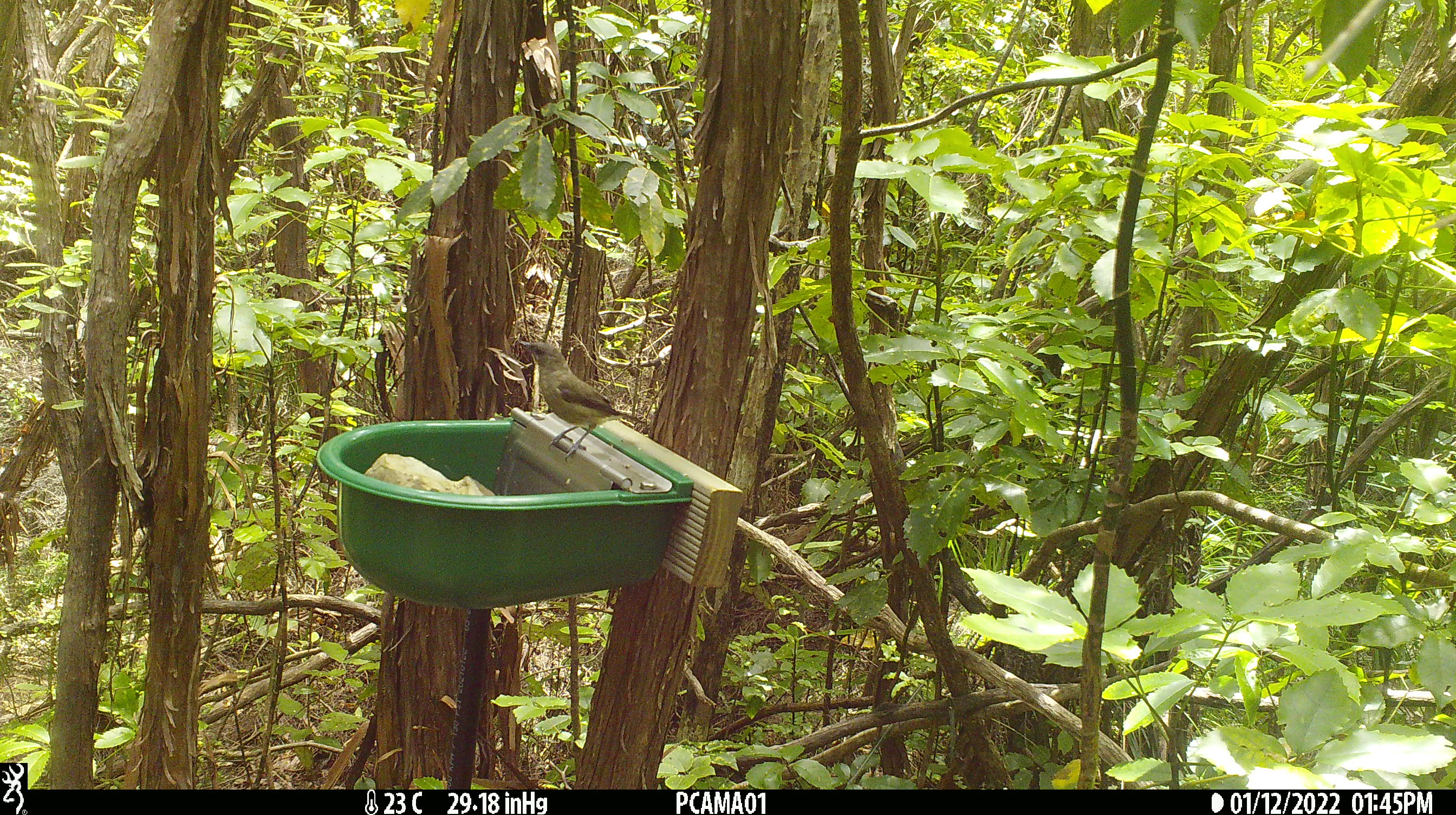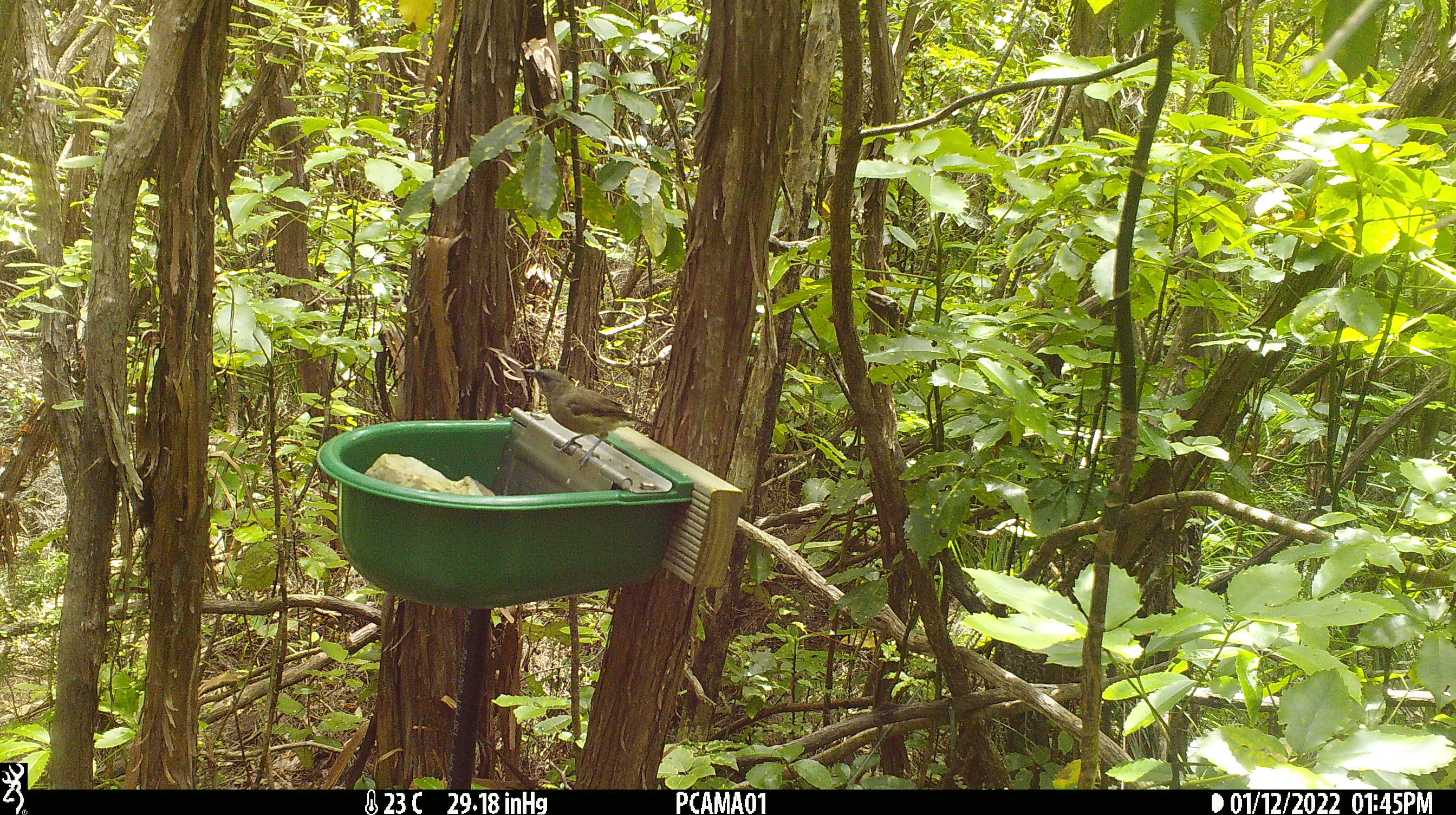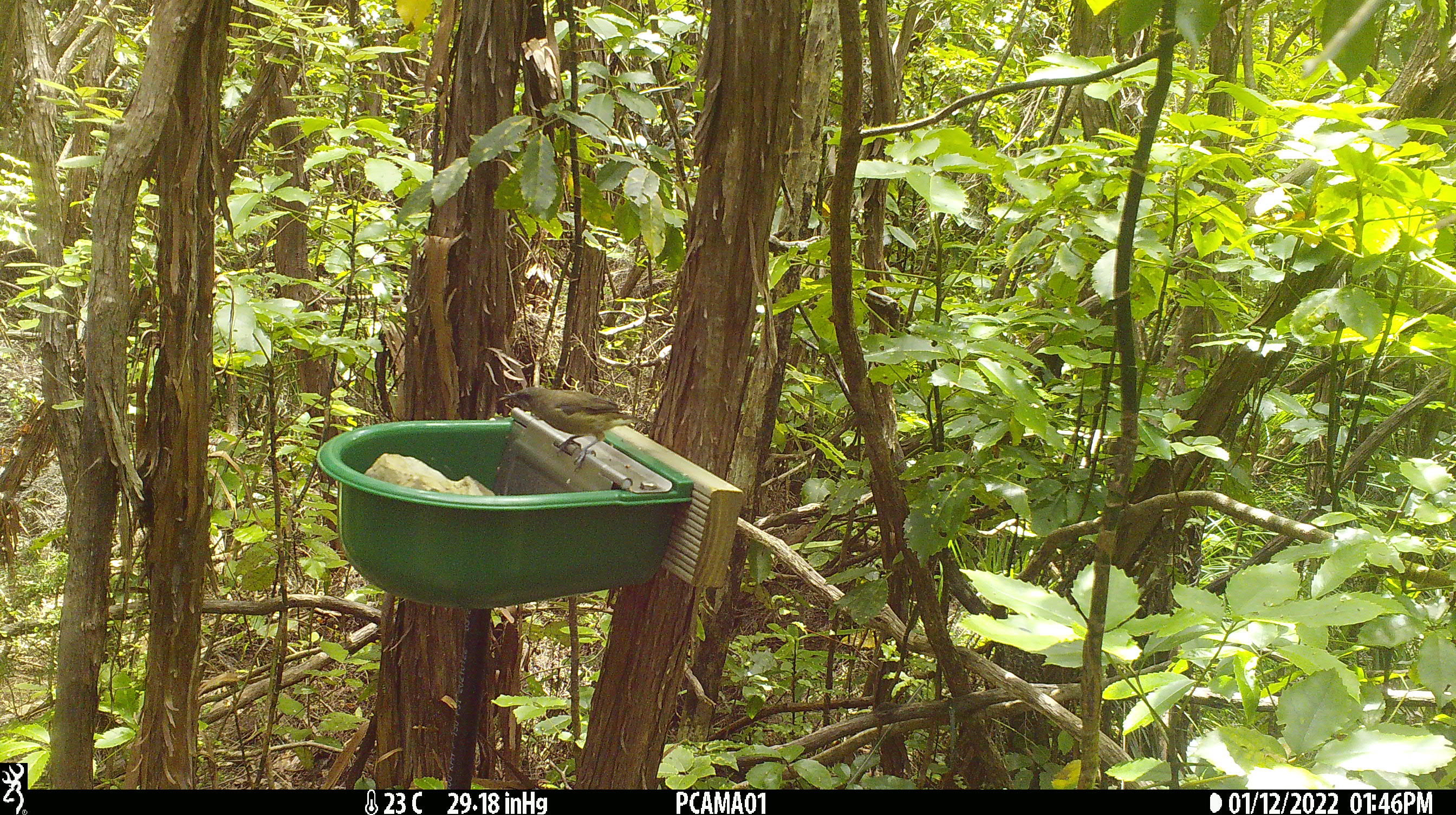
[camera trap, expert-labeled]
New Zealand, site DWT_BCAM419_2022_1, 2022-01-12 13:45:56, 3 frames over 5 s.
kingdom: Animalia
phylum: Chordata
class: Aves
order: Passeriformes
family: Meliphagidae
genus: Anthornis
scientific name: Anthornis melanura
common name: new zealand bellbird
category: bellbird